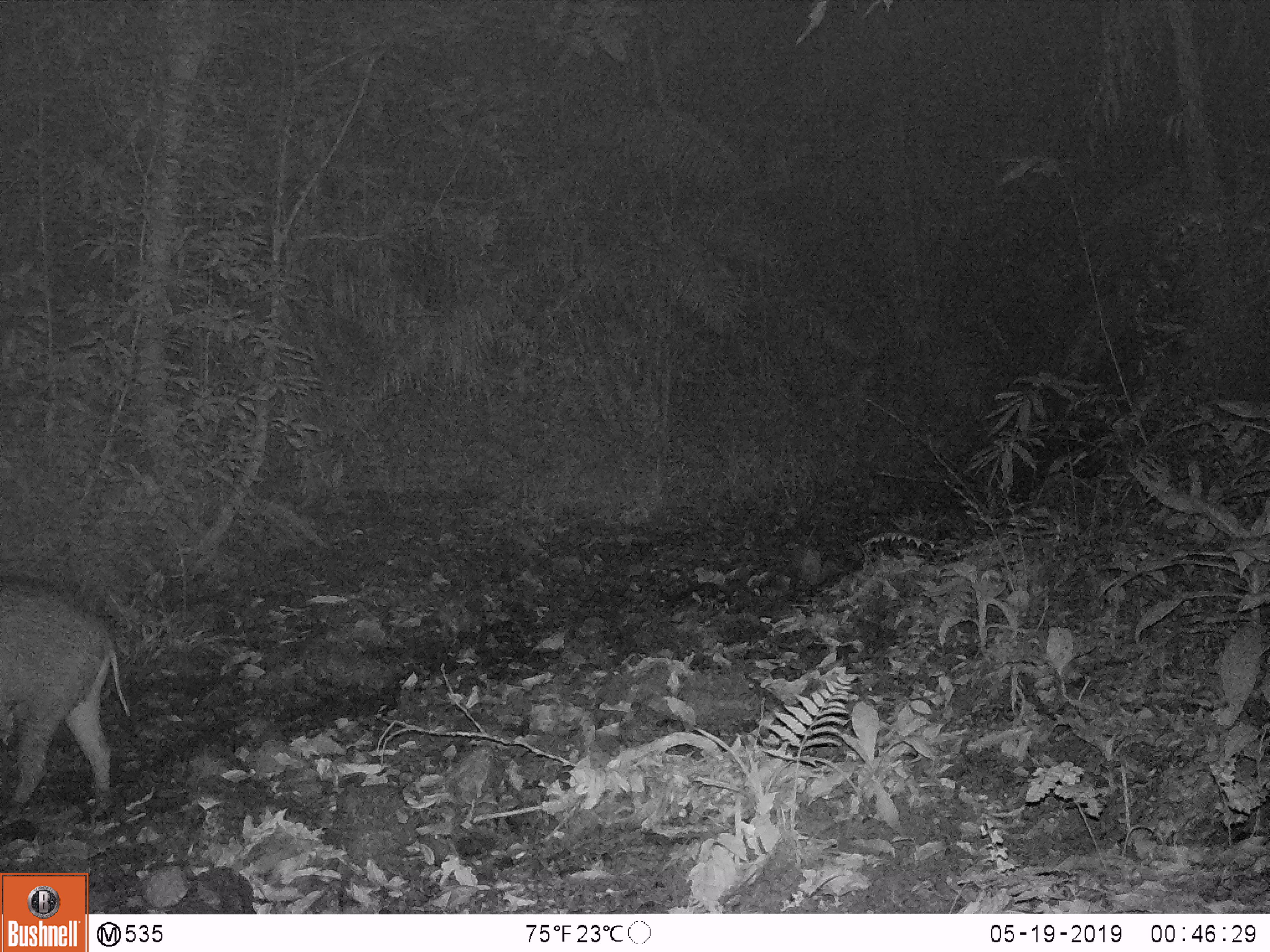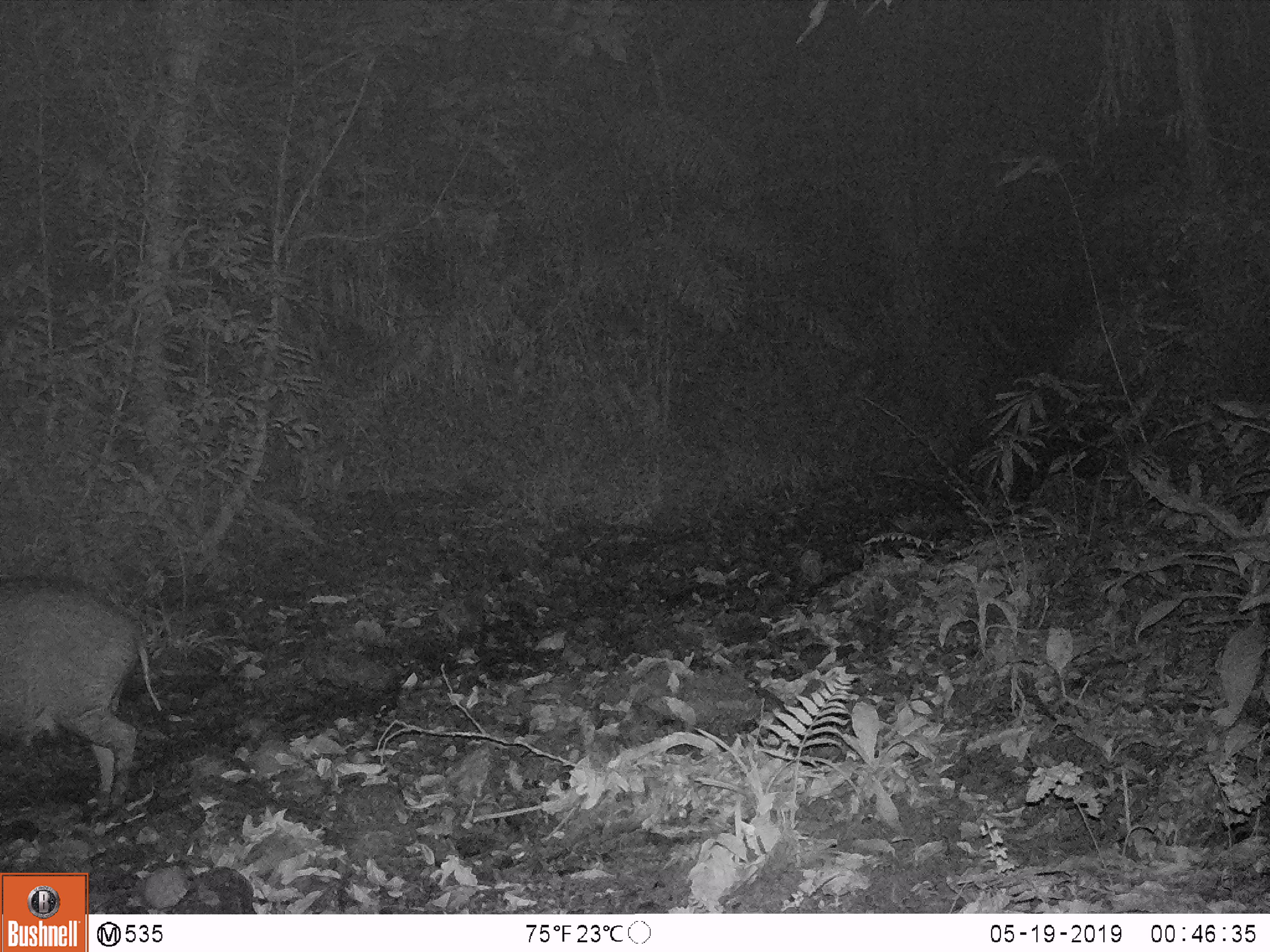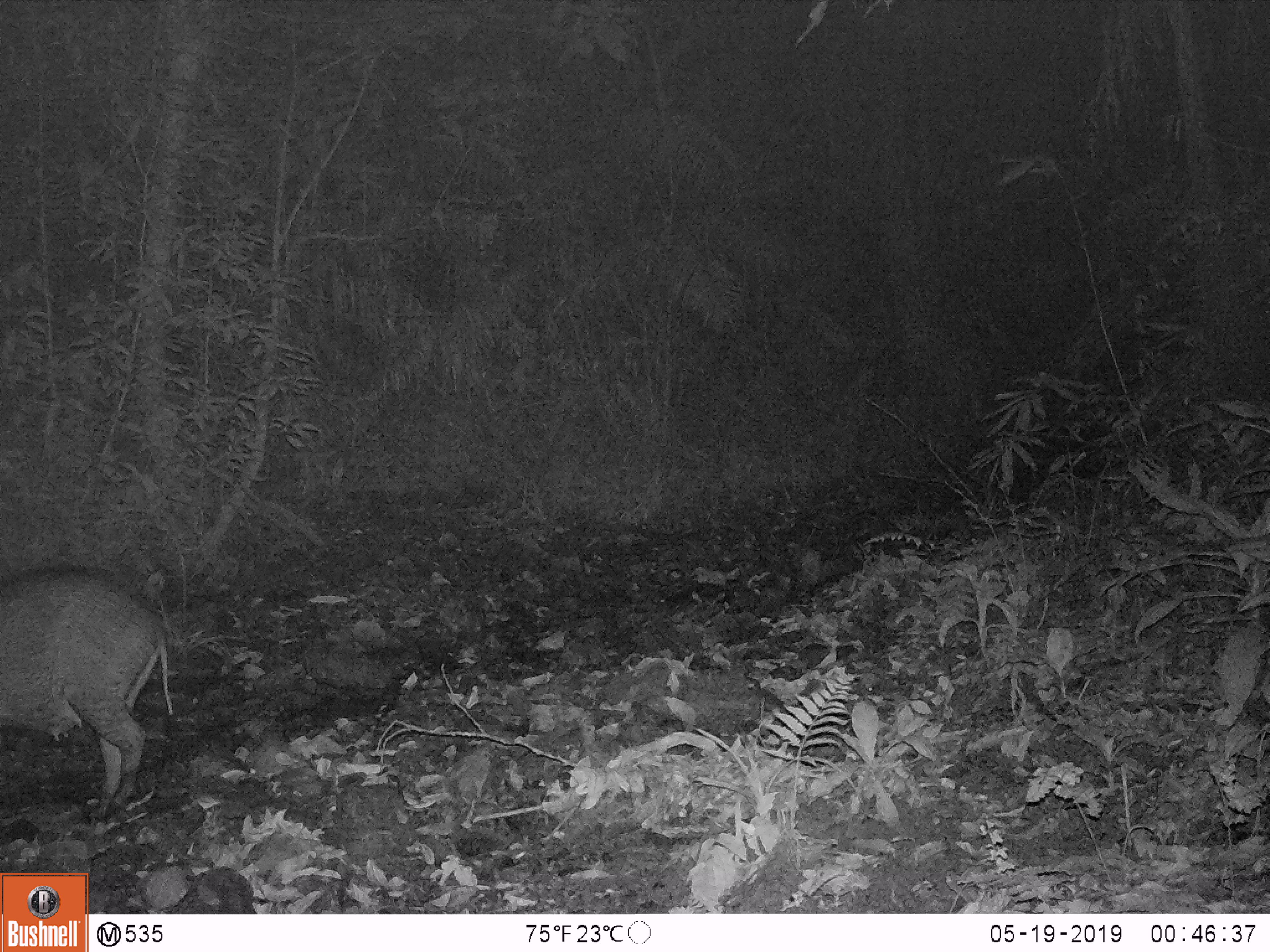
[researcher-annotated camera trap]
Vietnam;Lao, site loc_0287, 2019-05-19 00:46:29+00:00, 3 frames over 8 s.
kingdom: Animalia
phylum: Chordata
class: Mammalia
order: Artiodactyla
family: Suidae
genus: Sus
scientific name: Sus scrofa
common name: eurasian wild pig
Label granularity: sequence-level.